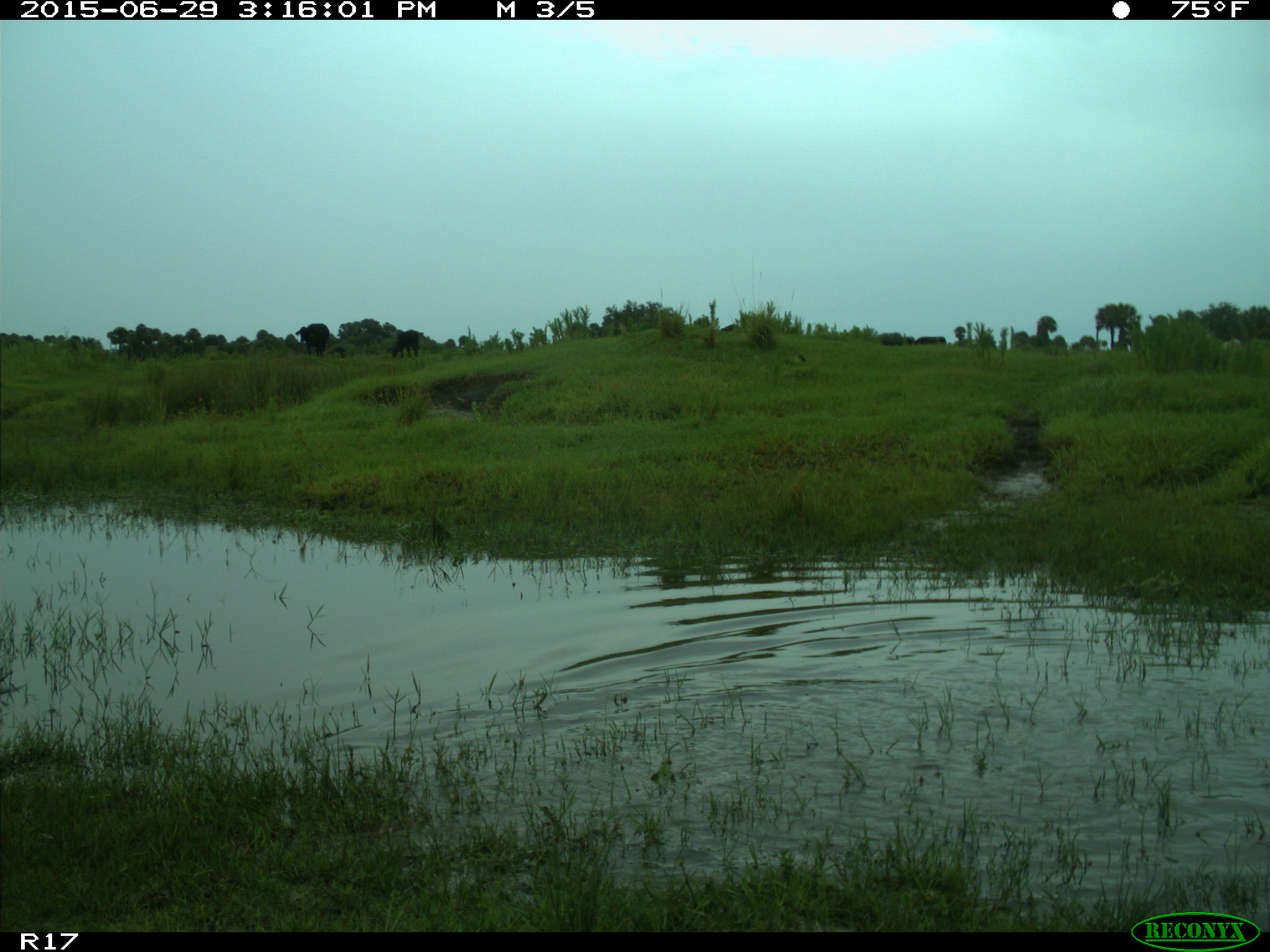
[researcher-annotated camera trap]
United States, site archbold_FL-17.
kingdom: Animalia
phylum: Chordata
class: Mammalia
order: Artiodactyla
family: Bovidae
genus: Bos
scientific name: Bos taurus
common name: domestic cow